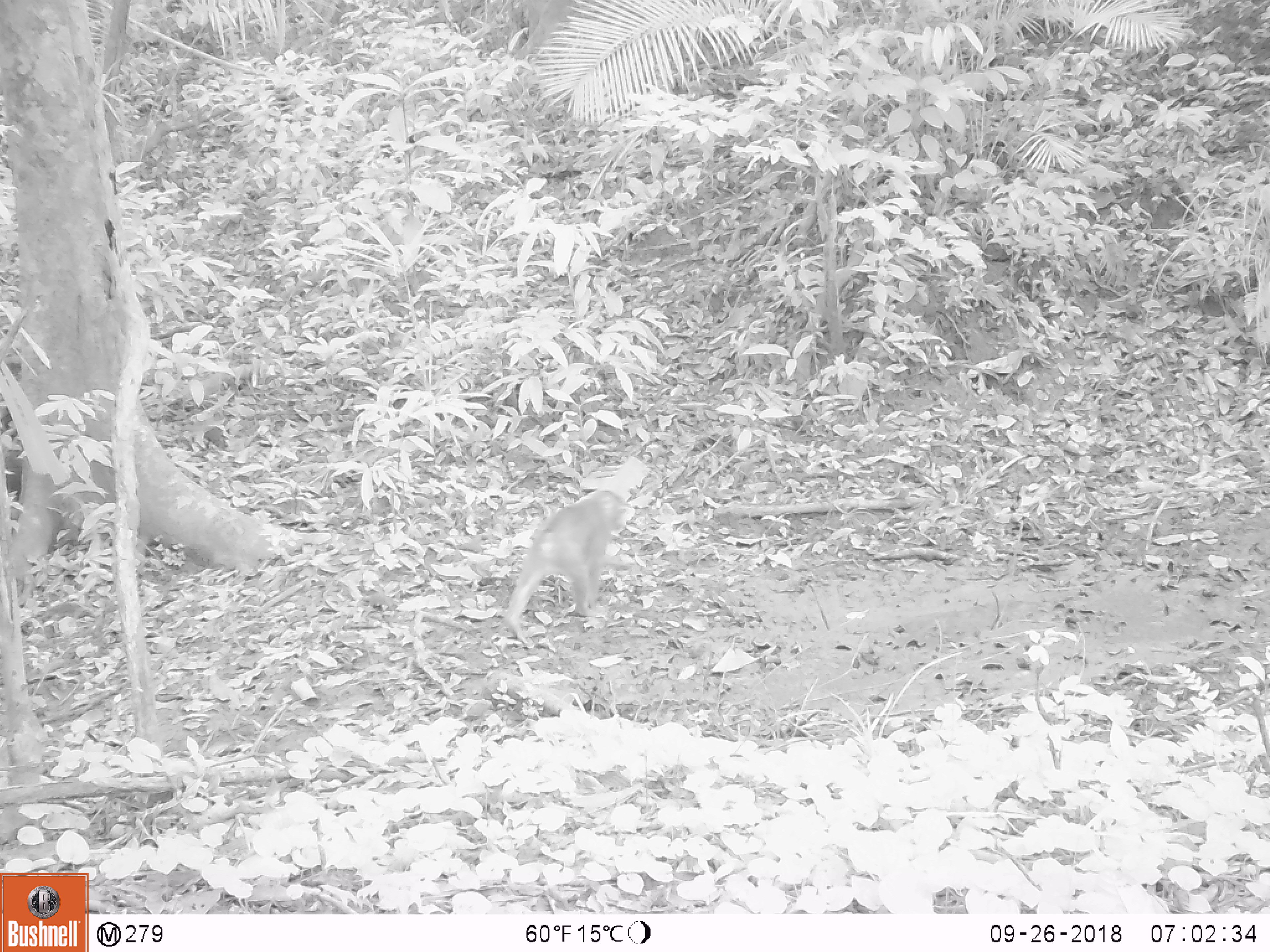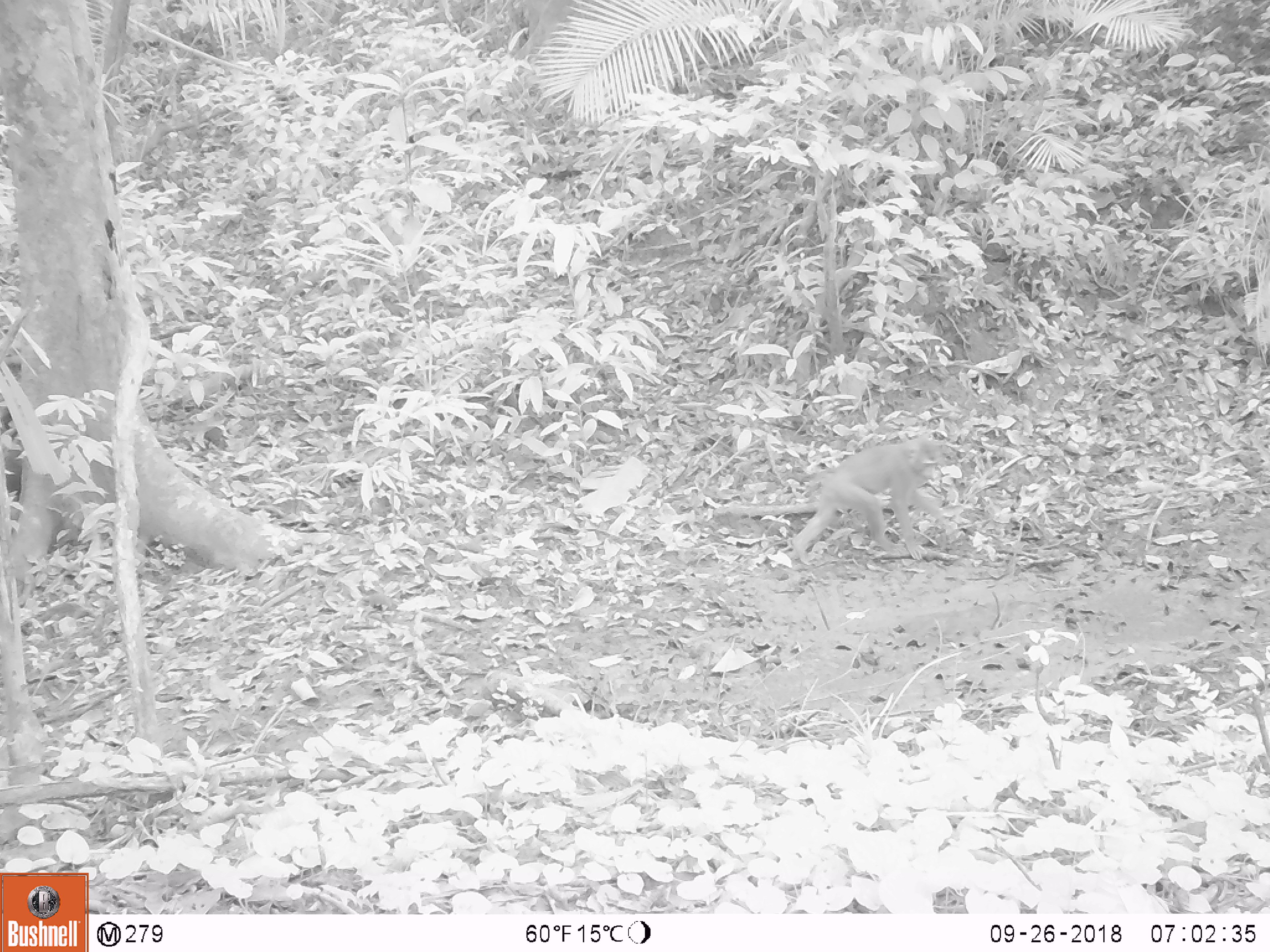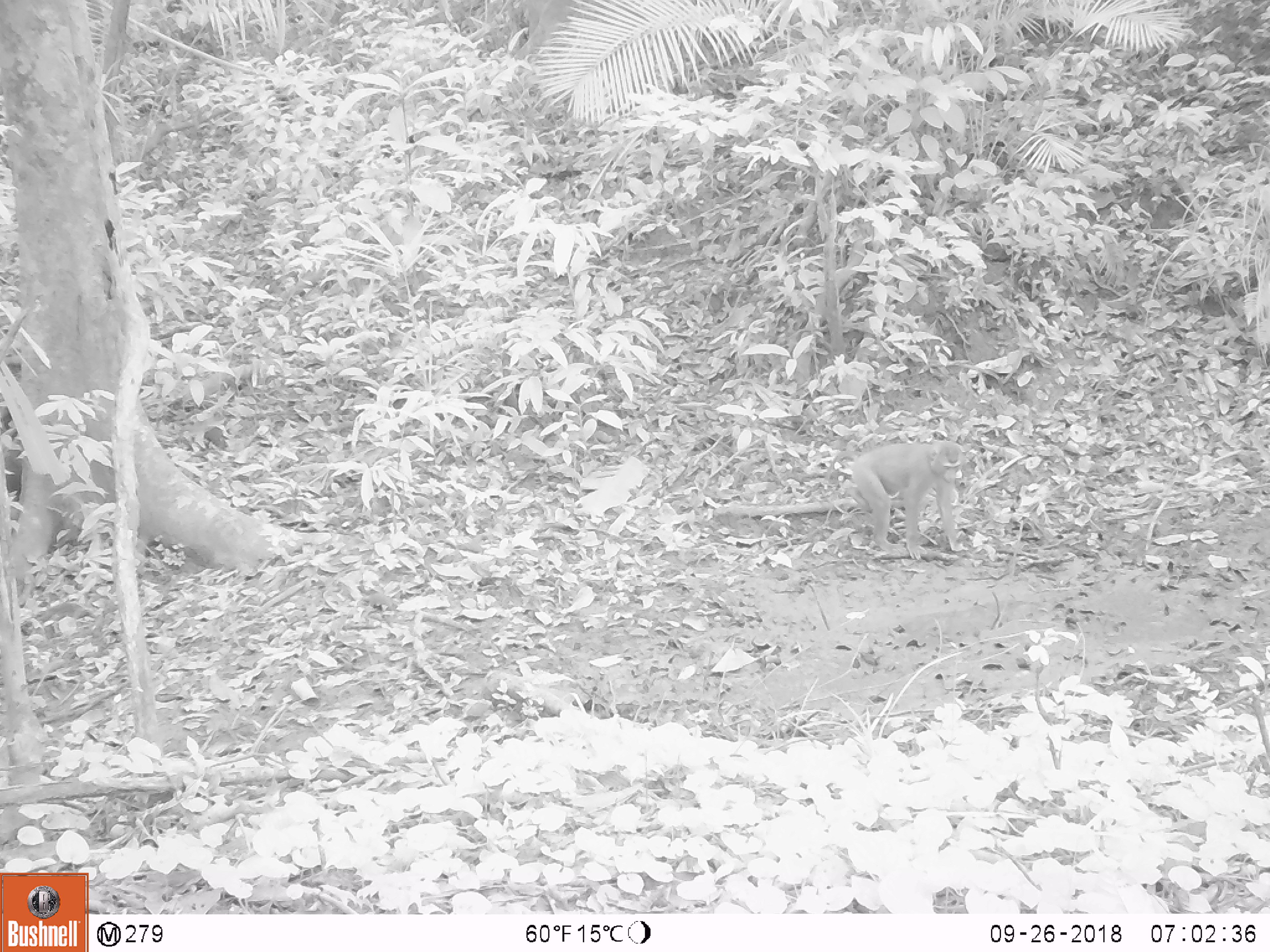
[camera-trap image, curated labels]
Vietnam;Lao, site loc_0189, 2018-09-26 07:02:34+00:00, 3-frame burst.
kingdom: Animalia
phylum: Chordata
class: Mammalia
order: Primates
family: Cercopithecidae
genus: Macaca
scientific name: Macaca nemestrina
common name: pig-tailed macaque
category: pig tailed macaque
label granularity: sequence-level